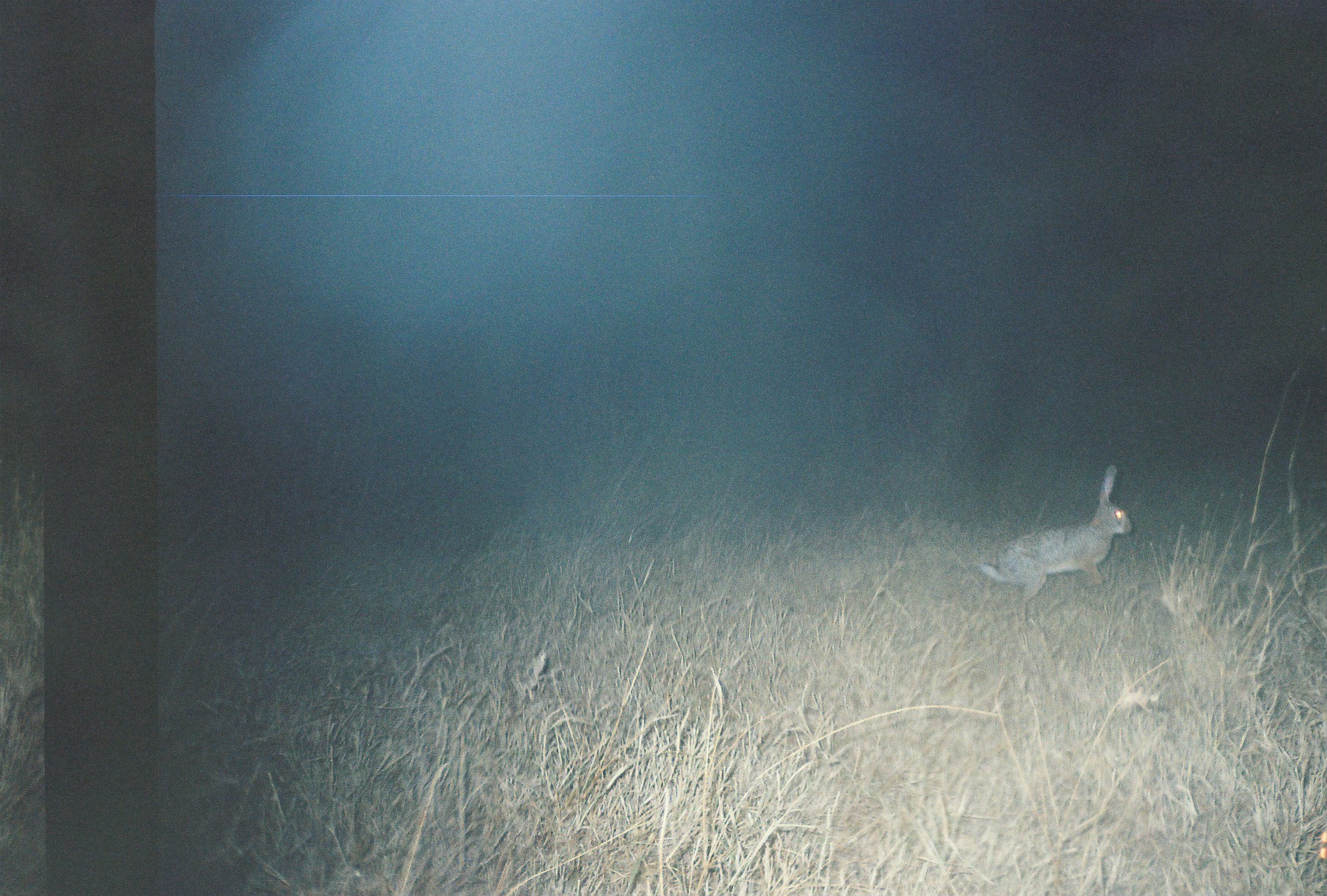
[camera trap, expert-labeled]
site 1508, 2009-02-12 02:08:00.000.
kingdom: Animalia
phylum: Chordata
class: Mammalia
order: Lagomorpha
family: Leporidae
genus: Lepus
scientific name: Lepus saxatilis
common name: scrub hare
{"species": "Lepus saxatilis (scrub hare)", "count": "1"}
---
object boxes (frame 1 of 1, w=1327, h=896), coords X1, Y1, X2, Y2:
lepus saxatilis: 978, 464, 1141, 601